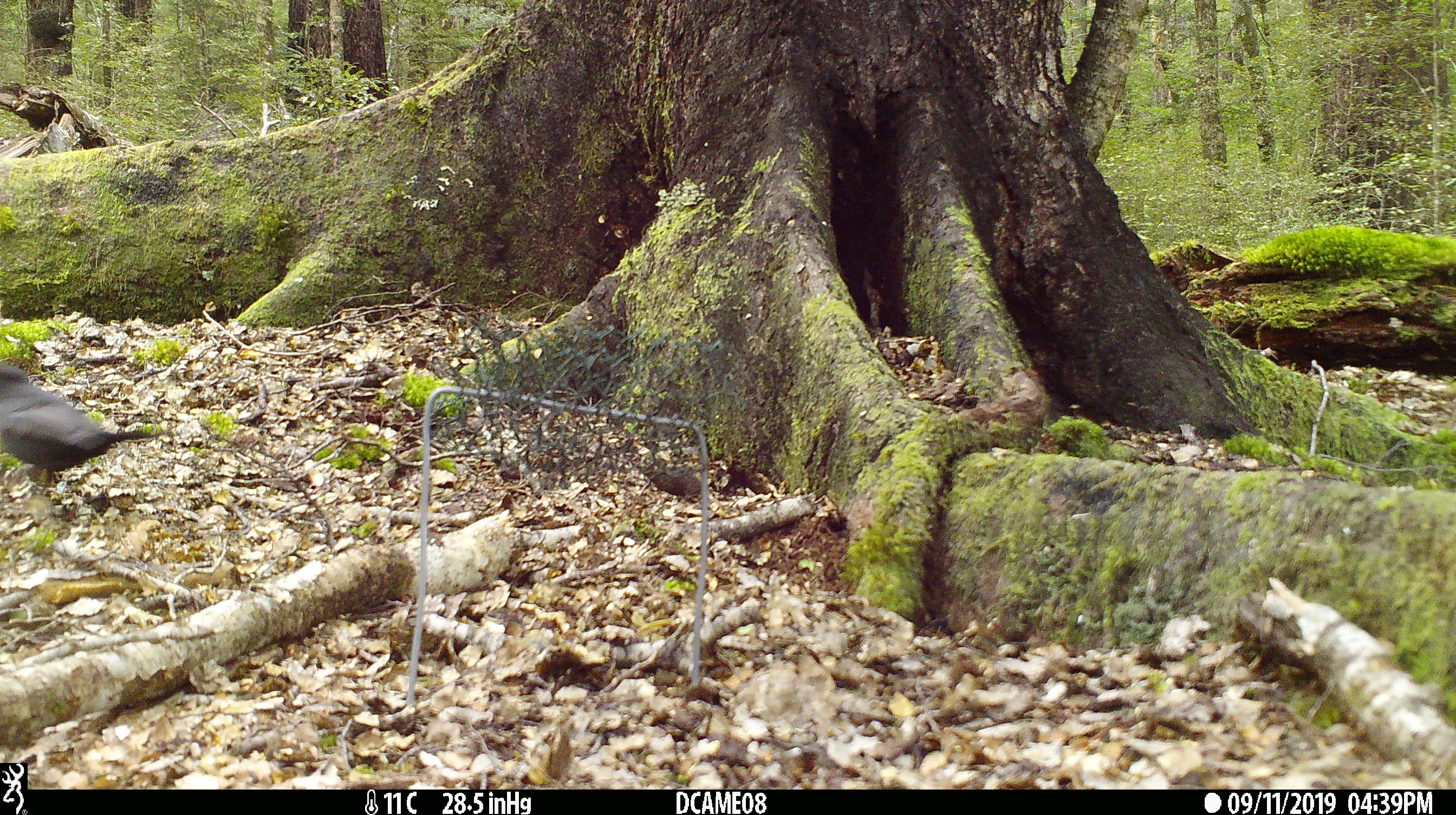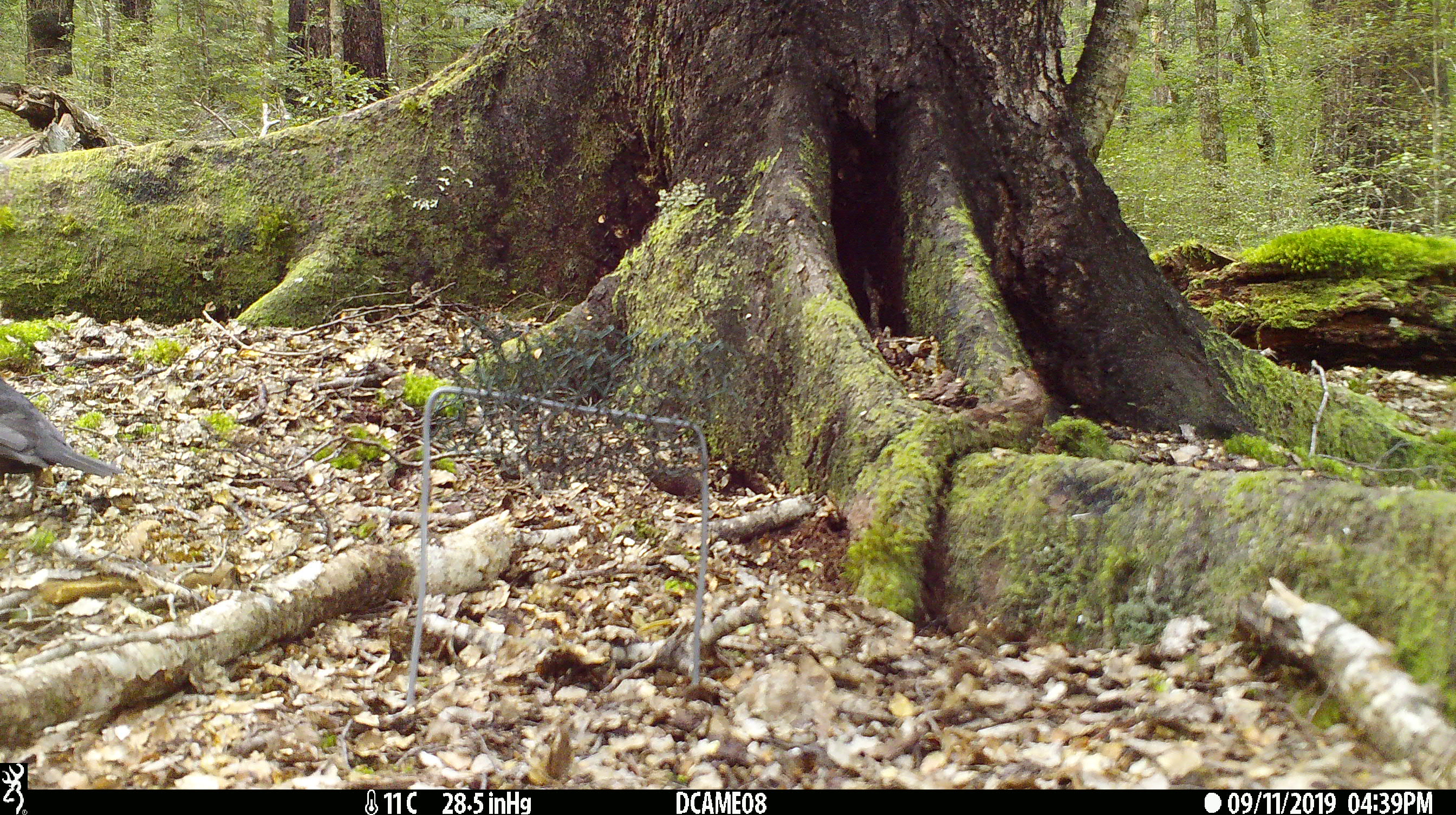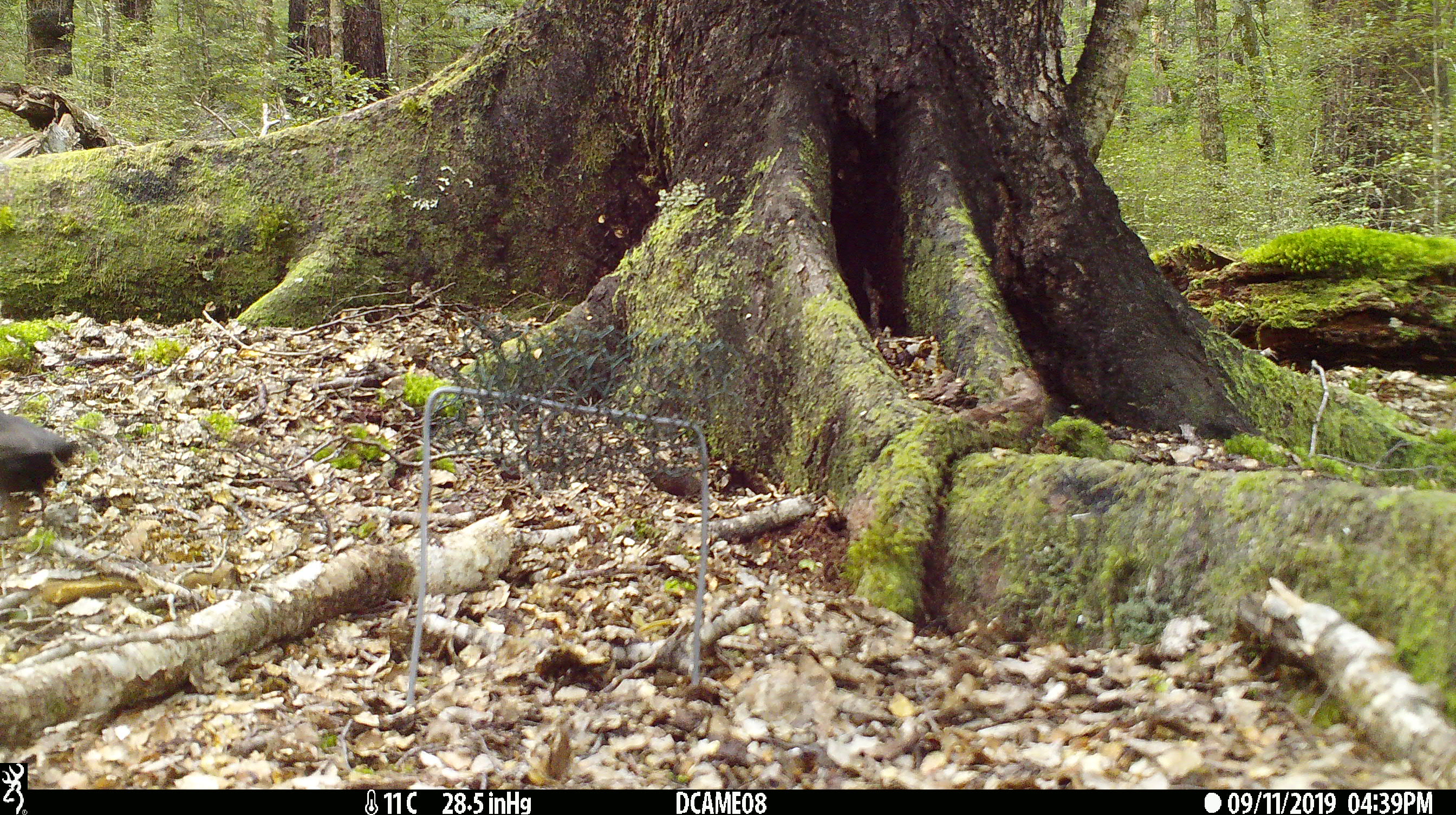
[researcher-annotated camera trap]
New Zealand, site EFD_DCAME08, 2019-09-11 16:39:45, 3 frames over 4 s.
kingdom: Animalia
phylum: Chordata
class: Aves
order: Passeriformes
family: Turdidae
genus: Turdus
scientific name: Turdus merula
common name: eurasian blackbird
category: blackbird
Blackbird (eurasian blackbird) (Turdus merula).